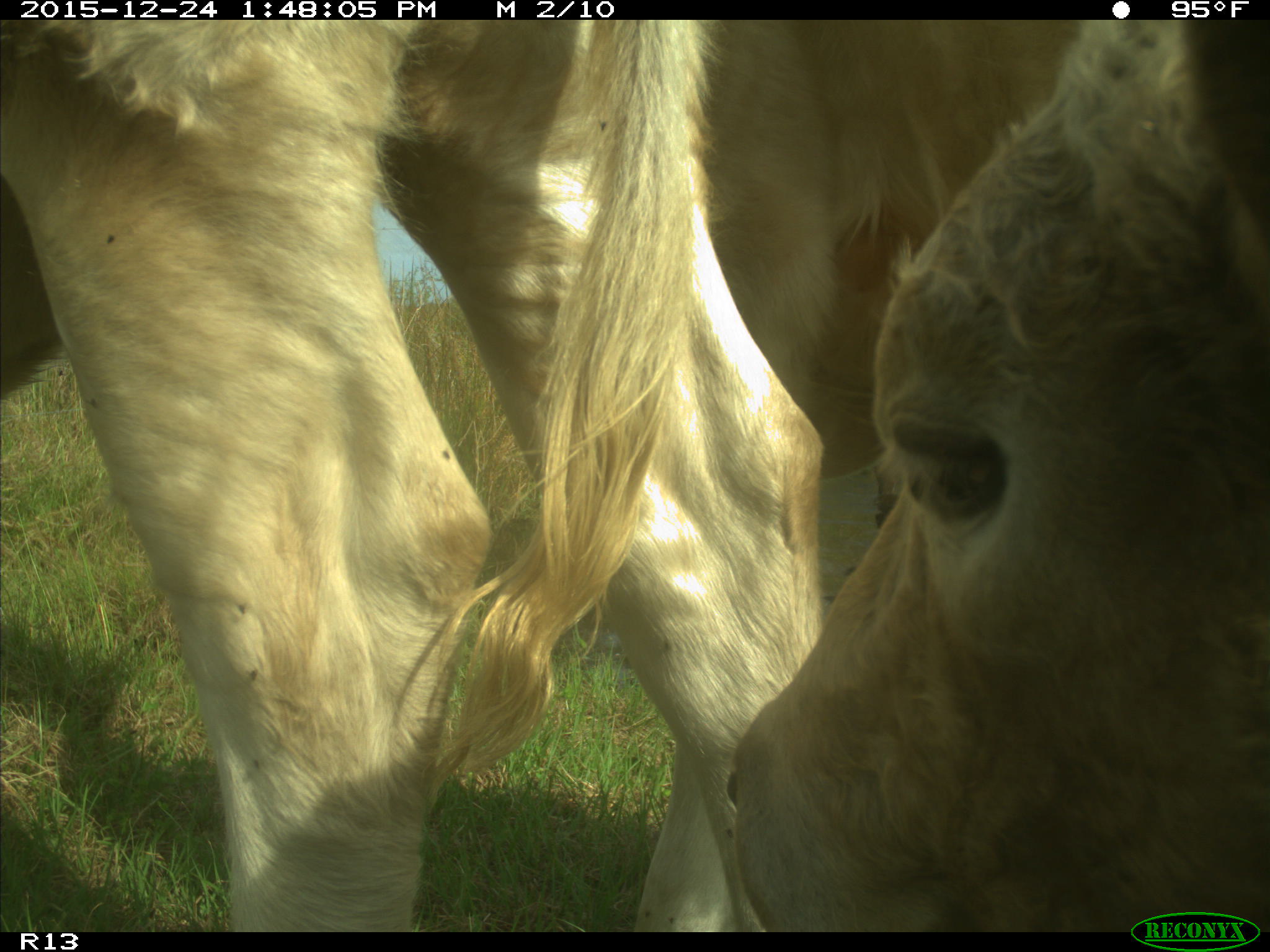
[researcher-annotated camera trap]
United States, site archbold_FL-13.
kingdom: Animalia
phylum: Chordata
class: Mammalia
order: Artiodactyla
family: Bovidae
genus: Bos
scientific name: Bos taurus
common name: domestic cow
Bos taurus (domestic cow).